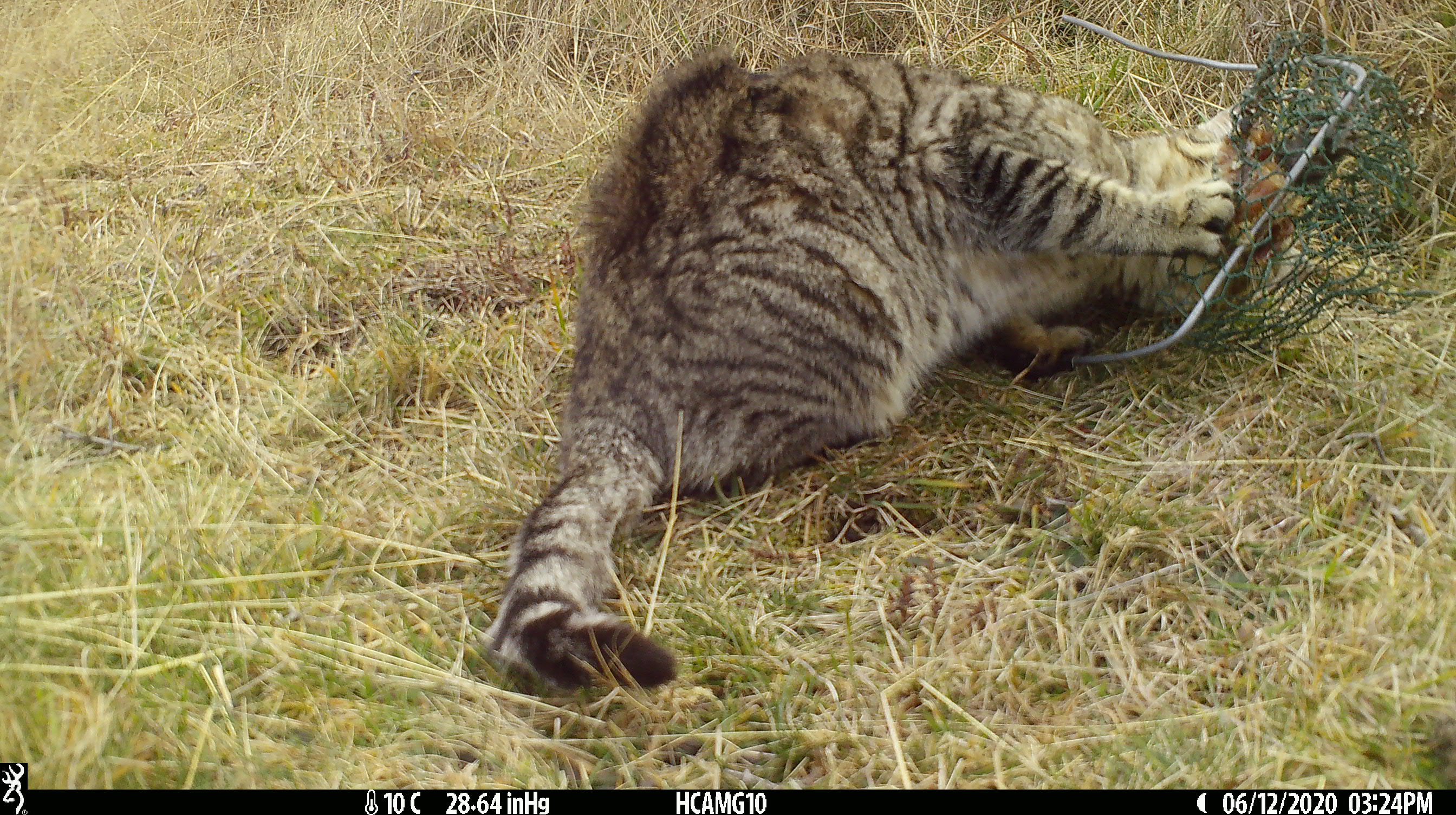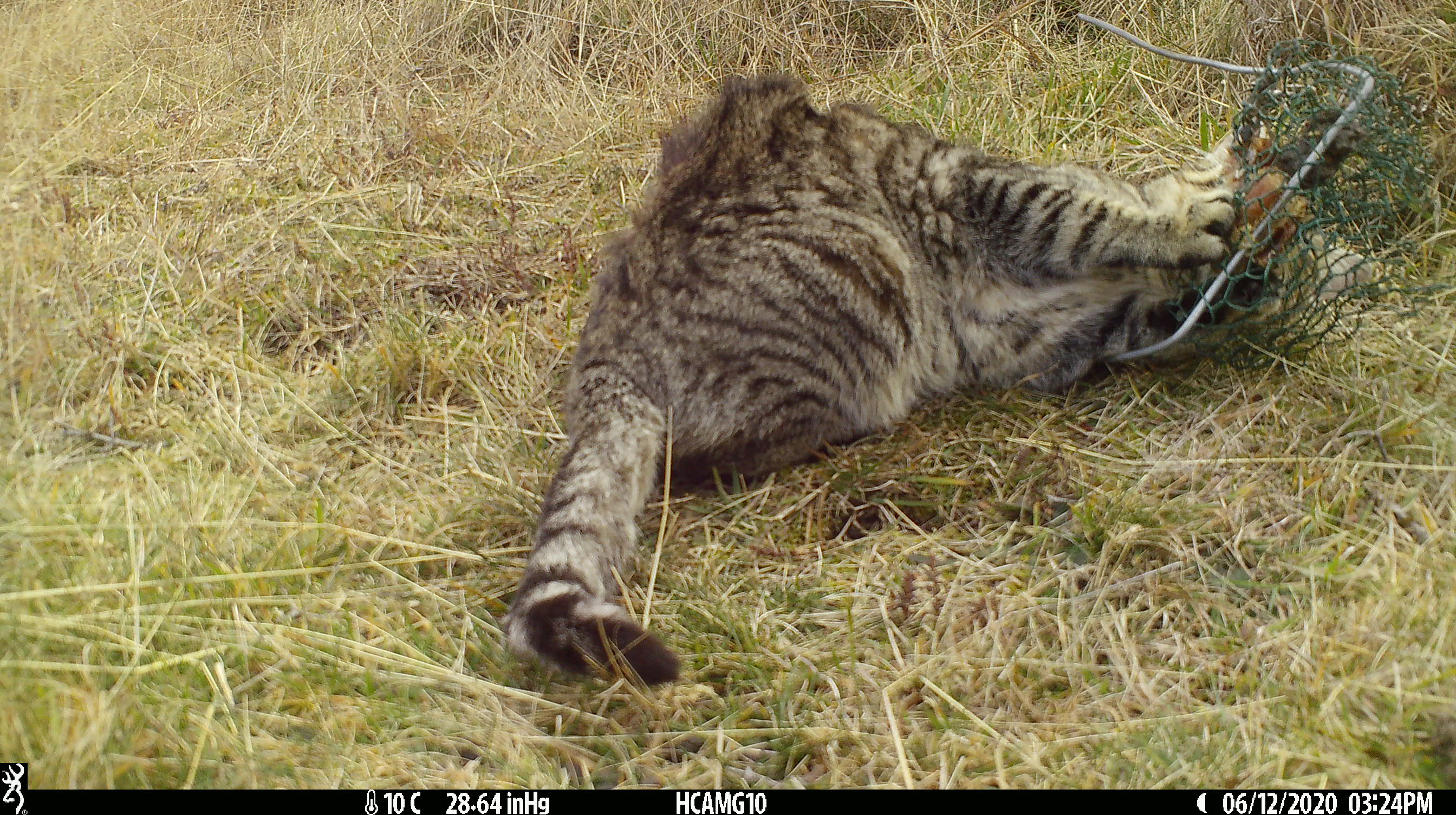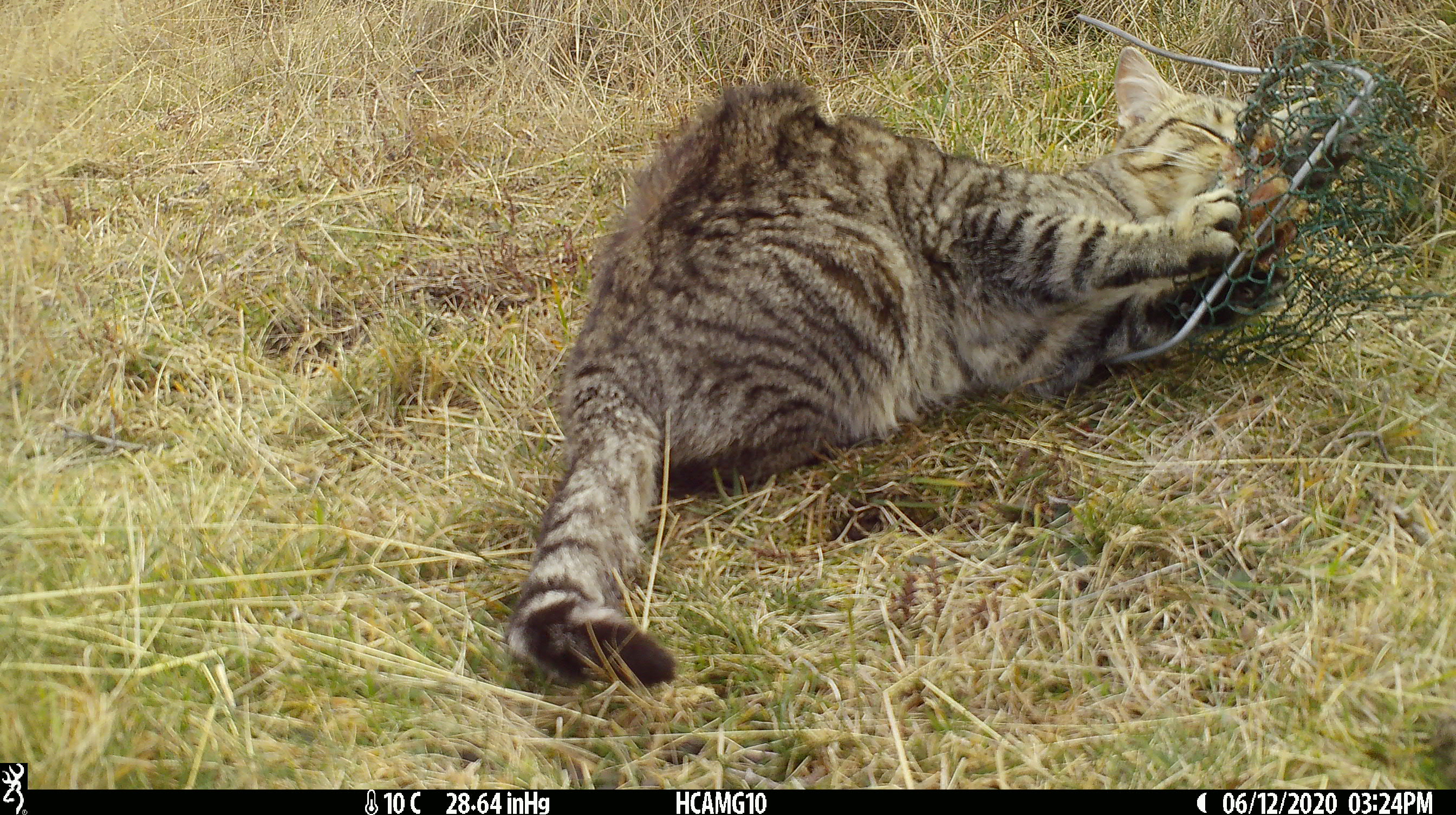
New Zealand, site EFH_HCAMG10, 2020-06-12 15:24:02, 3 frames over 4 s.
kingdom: Animalia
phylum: Chordata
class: Mammalia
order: Carnivora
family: Felidae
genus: Felis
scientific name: Felis catus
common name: domestic cat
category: cat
Cat (domestic cat) (Felis catus).